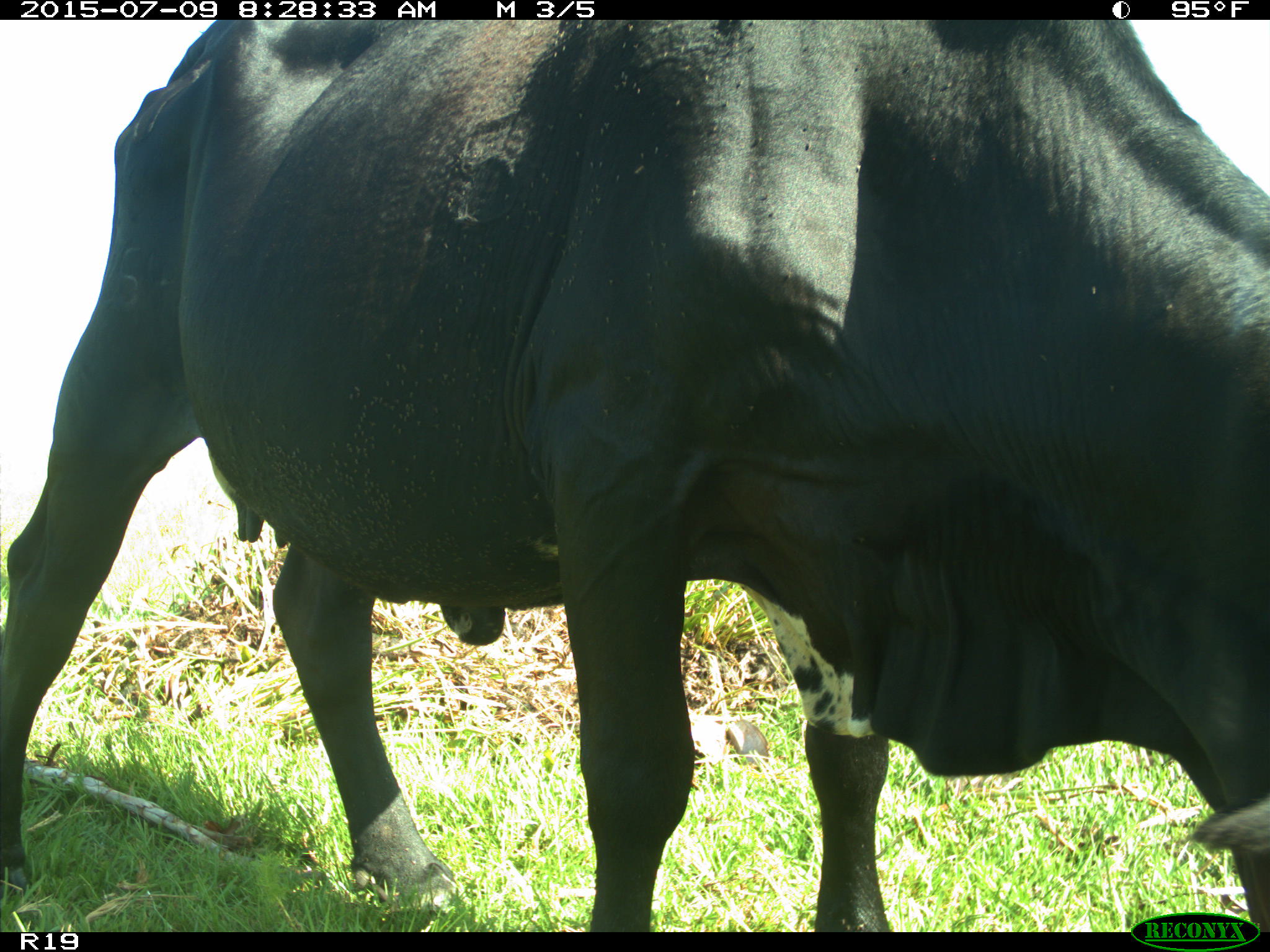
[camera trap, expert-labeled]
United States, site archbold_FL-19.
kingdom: Animalia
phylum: Chordata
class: Mammalia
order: Artiodactyla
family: Bovidae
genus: Bos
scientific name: Bos taurus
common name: domestic cow